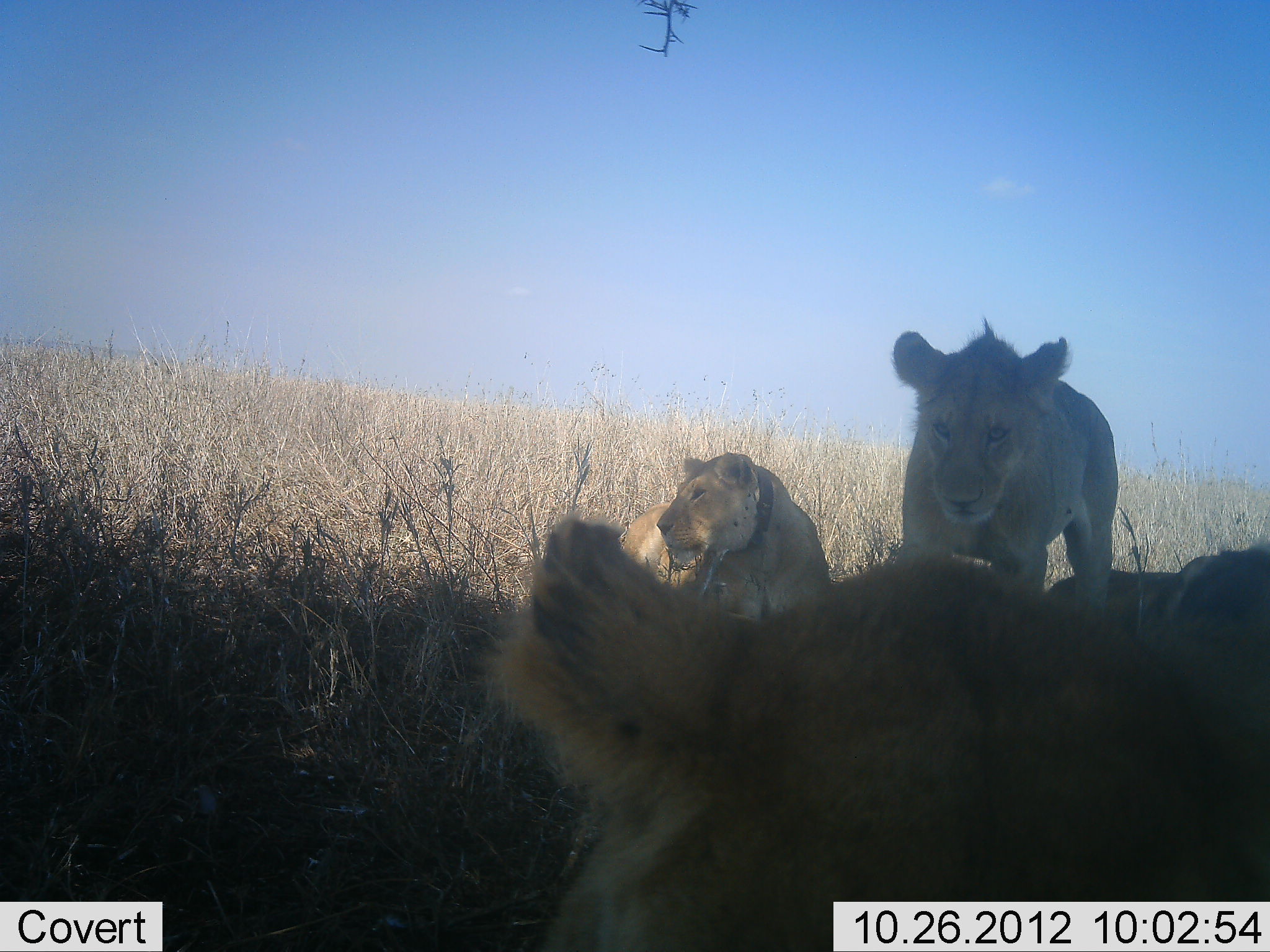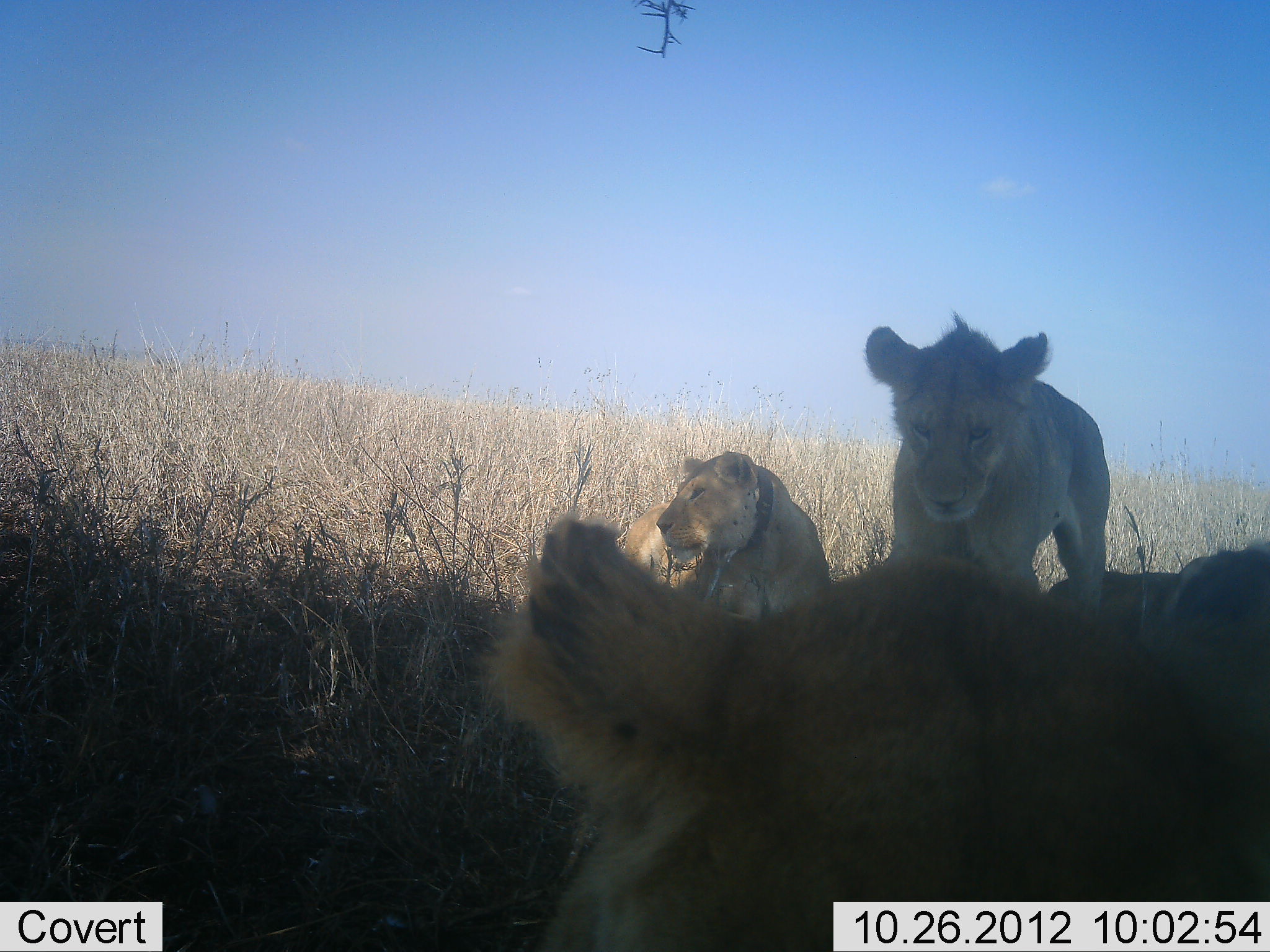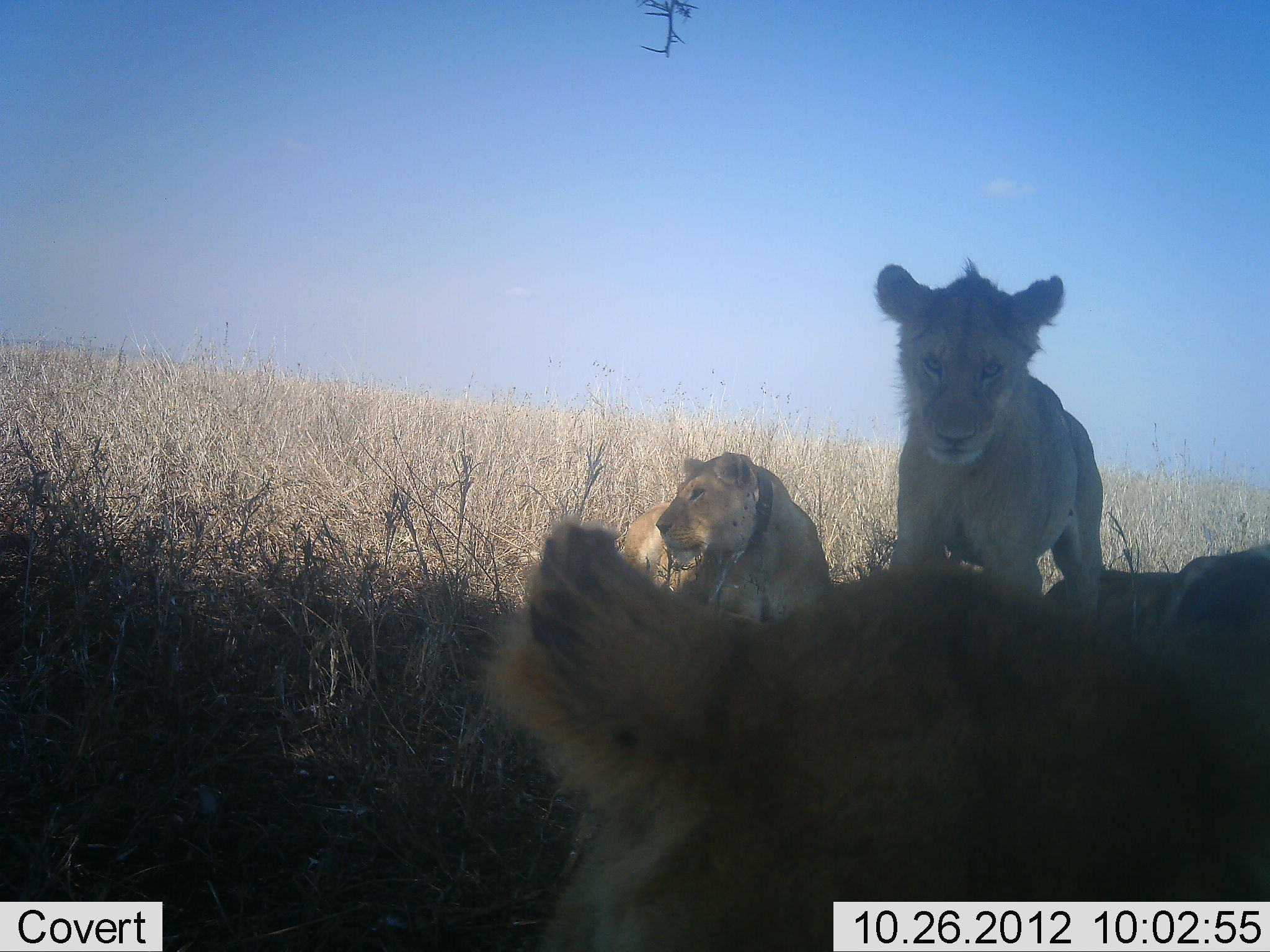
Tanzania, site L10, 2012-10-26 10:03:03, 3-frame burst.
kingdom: Animalia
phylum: Chordata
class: Mammalia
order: Carnivora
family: Felidae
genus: Panthera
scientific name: Panthera leo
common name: lion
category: lionfemale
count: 4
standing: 40%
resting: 100%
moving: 10%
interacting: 20%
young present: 50%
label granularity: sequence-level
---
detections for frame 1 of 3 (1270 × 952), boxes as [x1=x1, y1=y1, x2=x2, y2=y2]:
animal: [x1=484, y1=510, x2=1270, y2=952]; [x1=889, y1=315, x2=1118, y2=620]; [x1=623, y1=452, x2=833, y2=620]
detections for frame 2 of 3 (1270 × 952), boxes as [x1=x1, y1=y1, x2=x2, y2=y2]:
animal: [x1=476, y1=512, x2=1270, y2=952]; [x1=862, y1=309, x2=1111, y2=618]; [x1=624, y1=451, x2=833, y2=620]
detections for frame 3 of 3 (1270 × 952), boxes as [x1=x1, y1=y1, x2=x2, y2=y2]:
animal: [x1=475, y1=510, x2=1270, y2=952]; [x1=872, y1=257, x2=1106, y2=618]; [x1=622, y1=450, x2=834, y2=623]